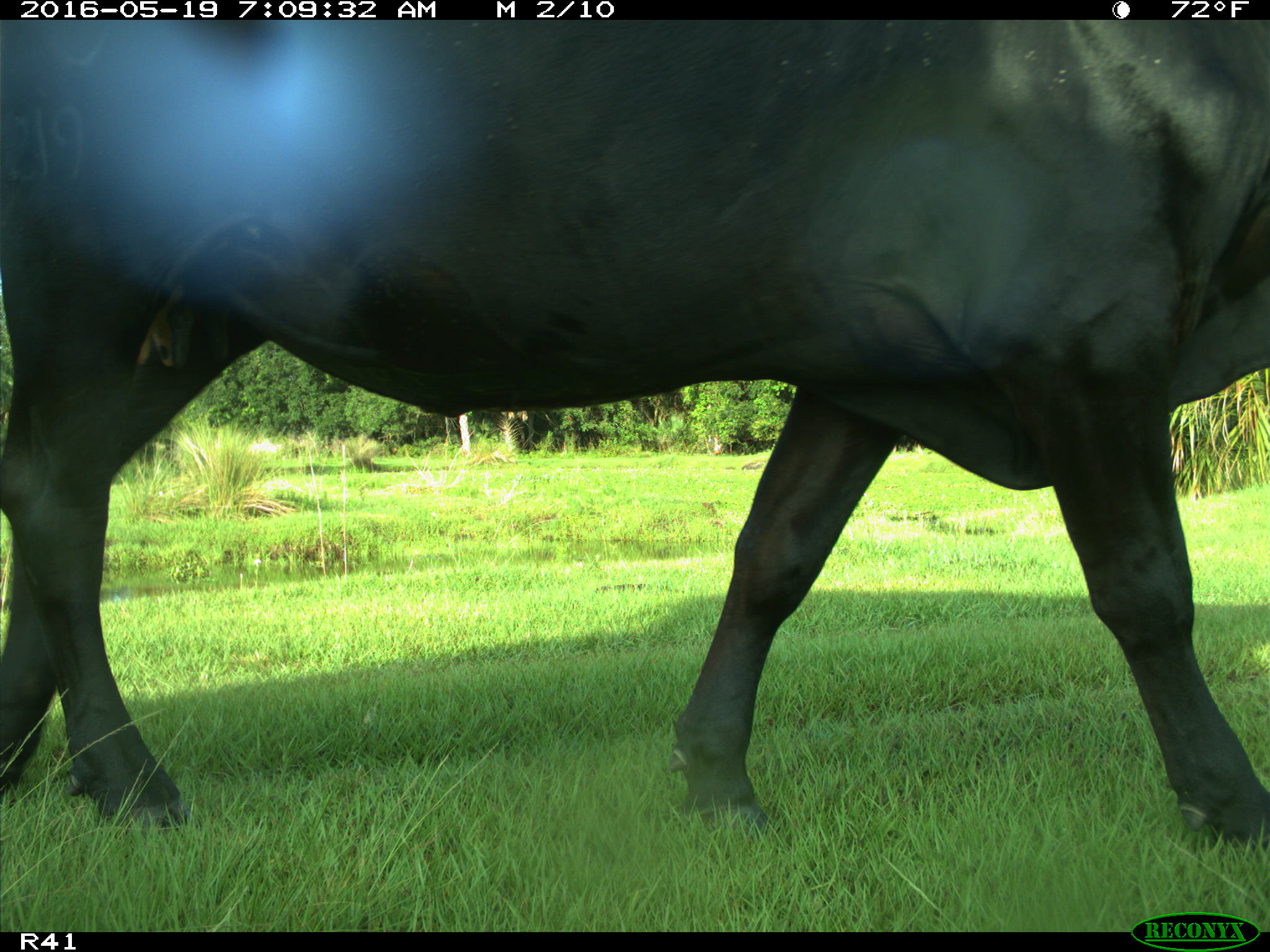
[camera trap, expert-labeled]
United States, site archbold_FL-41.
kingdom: Animalia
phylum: Chordata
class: Mammalia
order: Artiodactyla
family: Bovidae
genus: Bos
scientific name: Bos taurus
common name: domestic cow